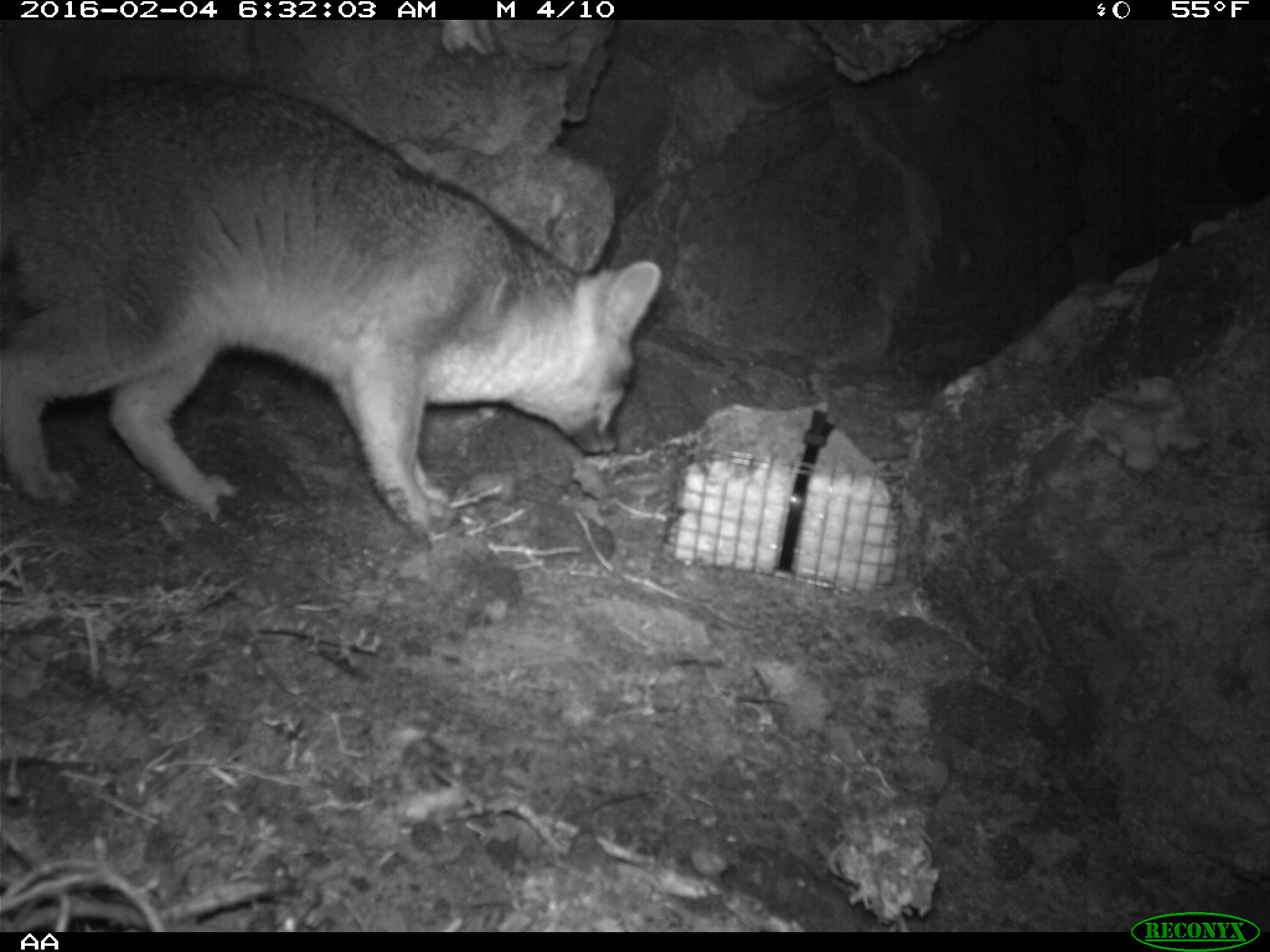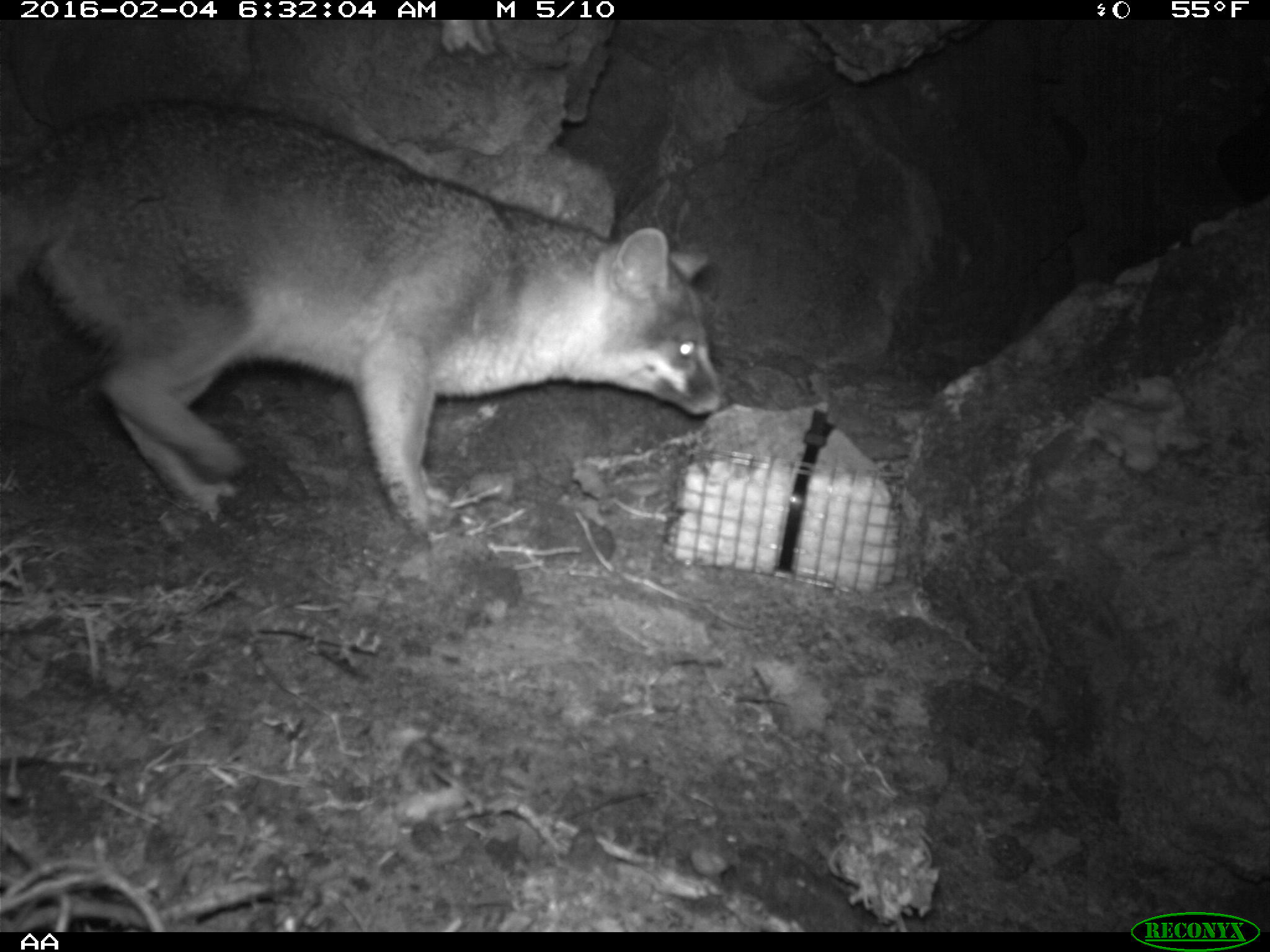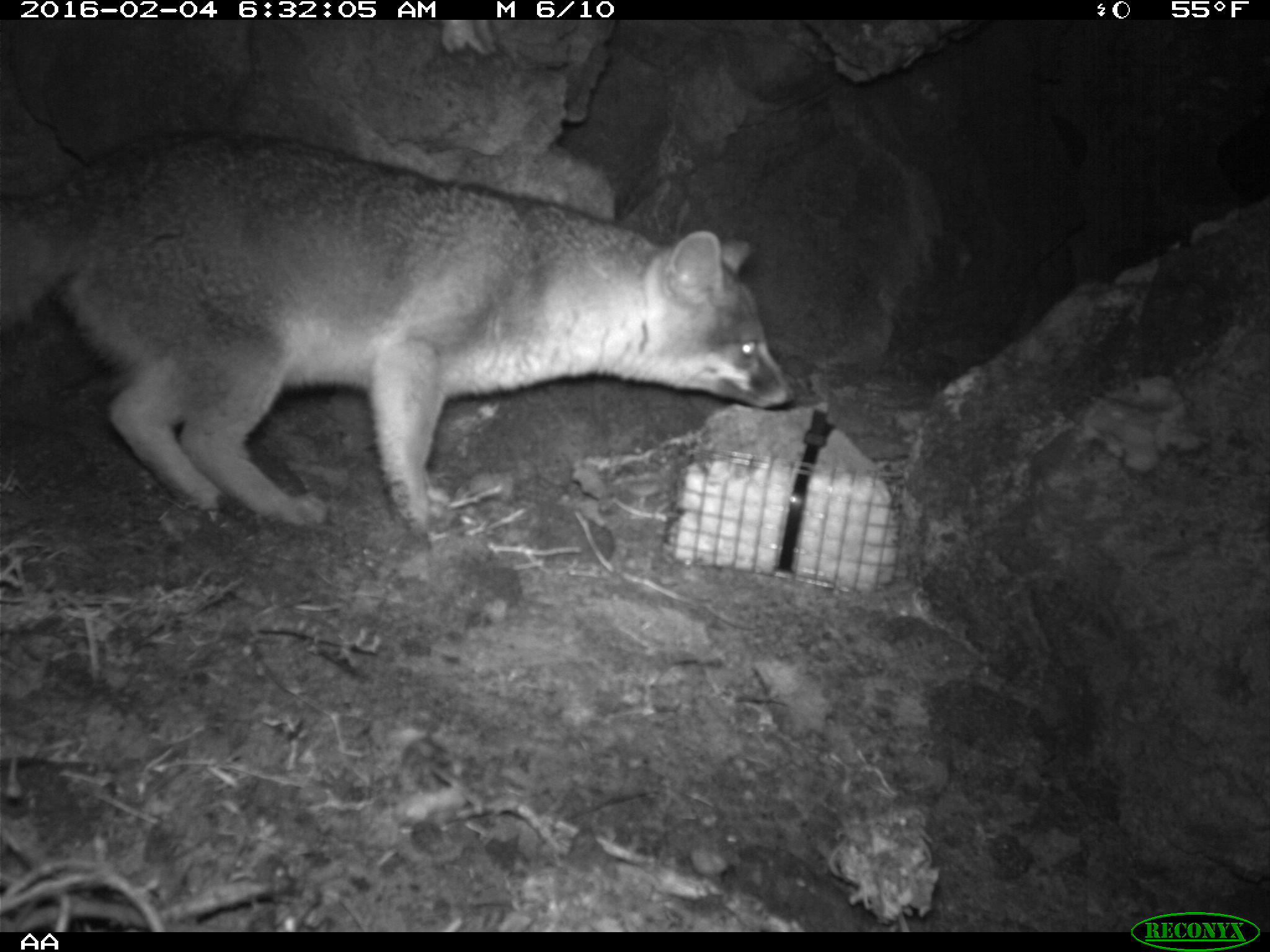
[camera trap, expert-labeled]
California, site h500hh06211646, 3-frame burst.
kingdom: Animalia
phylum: Chordata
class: Mammalia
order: Carnivora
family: Canidae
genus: Urocyon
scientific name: Urocyon littoralis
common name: island fox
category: fox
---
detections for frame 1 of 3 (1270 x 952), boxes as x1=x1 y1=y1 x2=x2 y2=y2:
fox: x1=0 y1=81 x2=660 y2=537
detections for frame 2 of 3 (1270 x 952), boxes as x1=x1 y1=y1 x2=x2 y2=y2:
fox: x1=0 y1=99 x2=729 y2=539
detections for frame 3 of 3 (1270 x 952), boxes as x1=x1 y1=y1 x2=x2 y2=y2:
fox: x1=0 y1=127 x2=797 y2=538